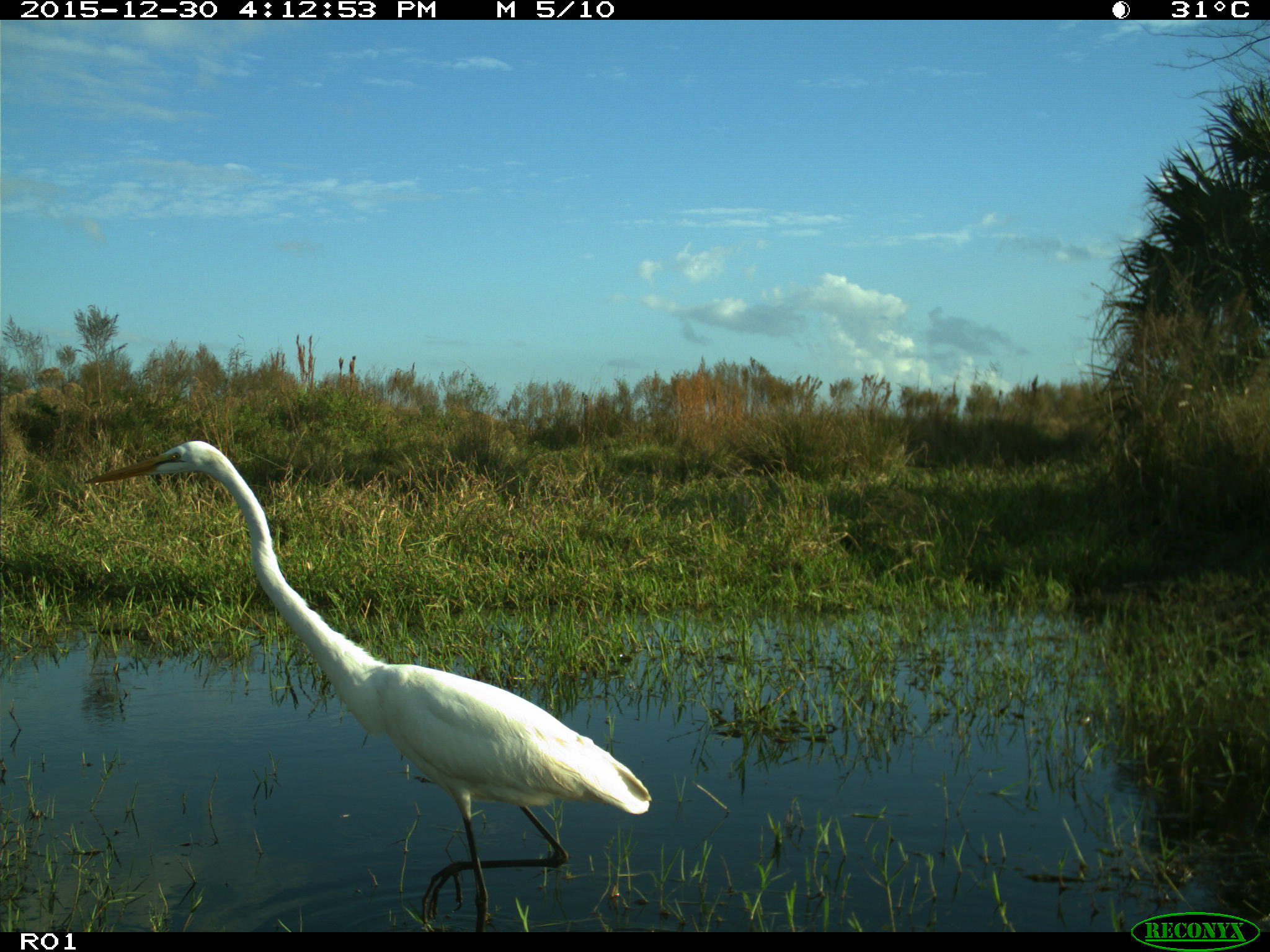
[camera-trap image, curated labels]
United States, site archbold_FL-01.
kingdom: Animalia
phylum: Chordata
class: Aves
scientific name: Aves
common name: birds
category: unidentified bird